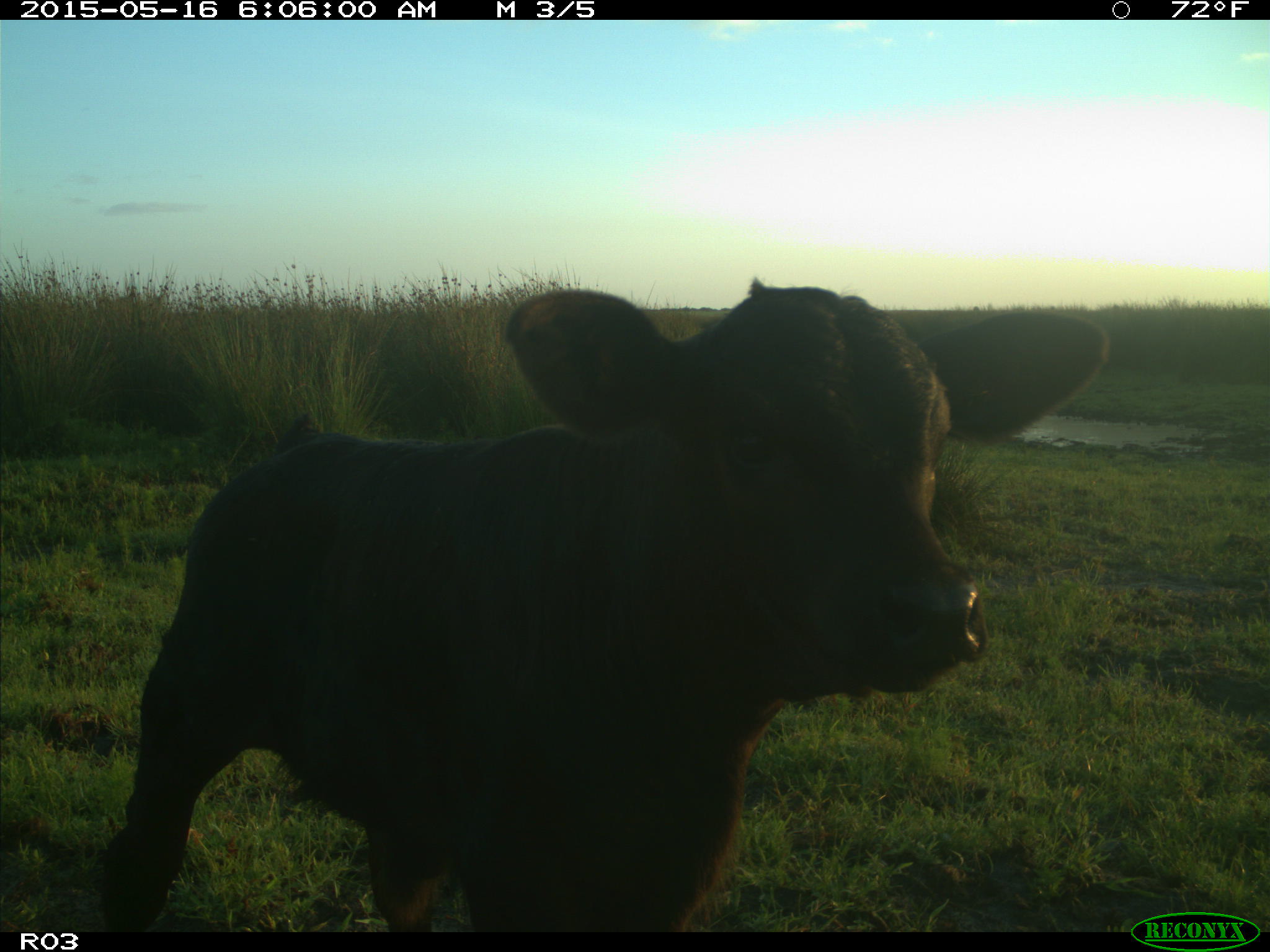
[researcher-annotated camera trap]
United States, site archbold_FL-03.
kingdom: Animalia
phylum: Chordata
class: Mammalia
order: Artiodactyla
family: Bovidae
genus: Bos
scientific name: Bos taurus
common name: domestic cow